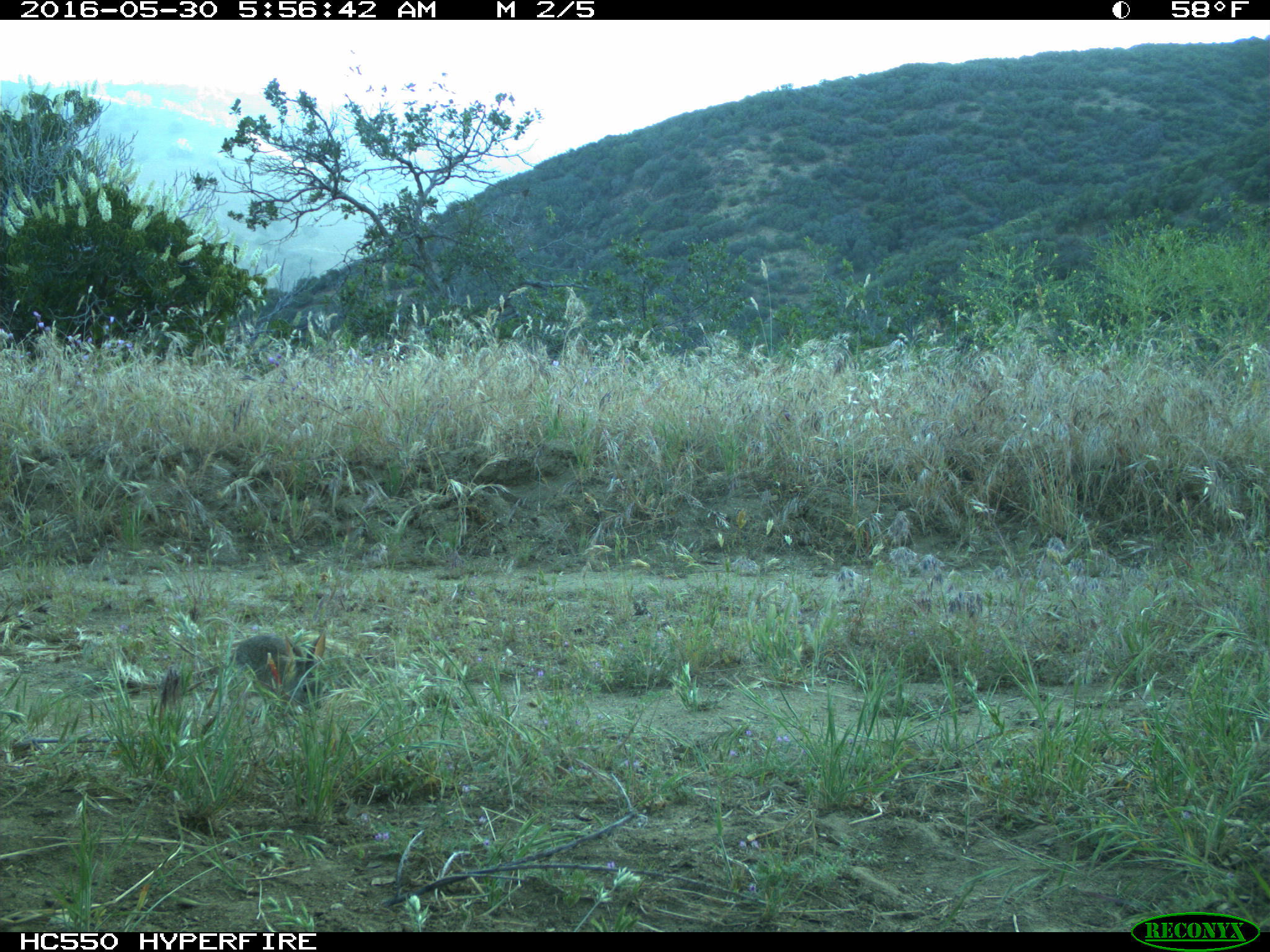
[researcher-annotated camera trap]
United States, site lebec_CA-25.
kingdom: Animalia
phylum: Chordata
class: Mammalia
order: Lagomorpha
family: Leporidae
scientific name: Leporidae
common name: rabbits and hares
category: unidentified rabbit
Unidentified rabbit (rabbits and hares) (Leporidae).